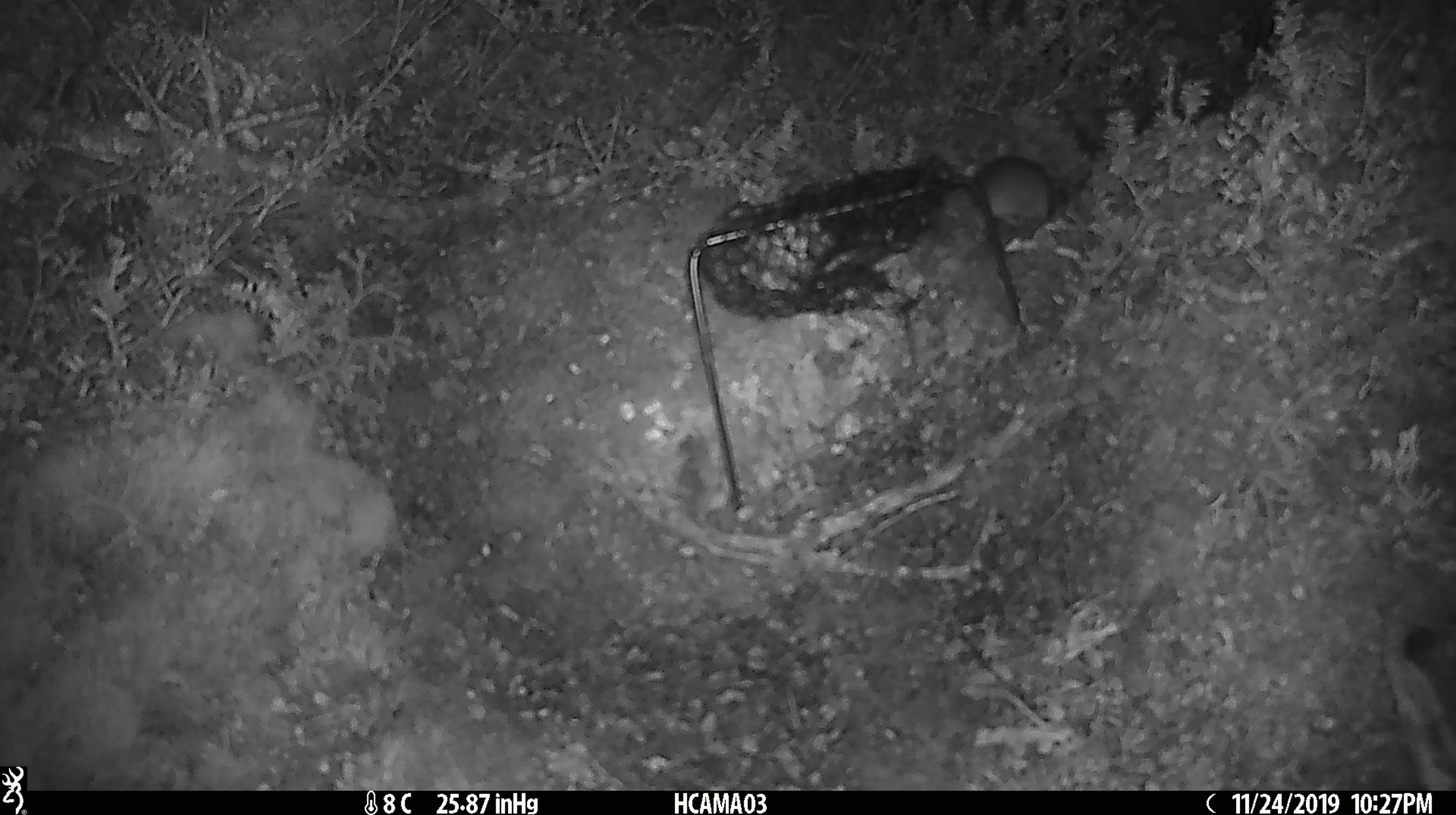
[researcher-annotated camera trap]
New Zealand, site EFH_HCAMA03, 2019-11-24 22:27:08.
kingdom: Animalia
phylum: Chordata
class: Mammalia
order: Rodentia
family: Muridae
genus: Mus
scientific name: Mus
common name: mouse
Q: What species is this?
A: Mouse (Mus).